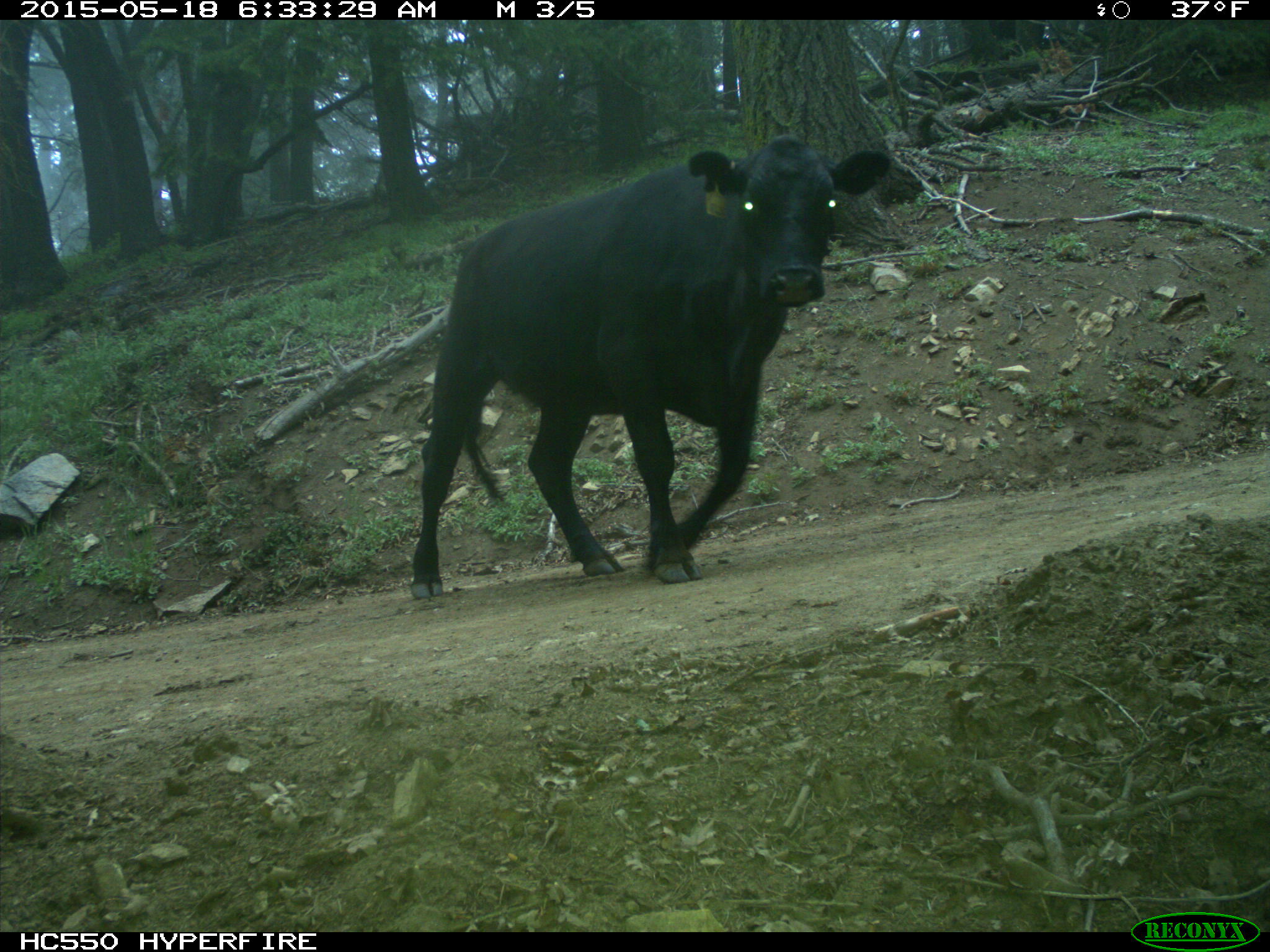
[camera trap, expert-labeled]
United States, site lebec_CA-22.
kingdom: Animalia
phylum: Chordata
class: Mammalia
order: Artiodactyla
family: Bovidae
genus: Bos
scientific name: Bos taurus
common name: domestic cow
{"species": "Bos taurus (domestic cow)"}